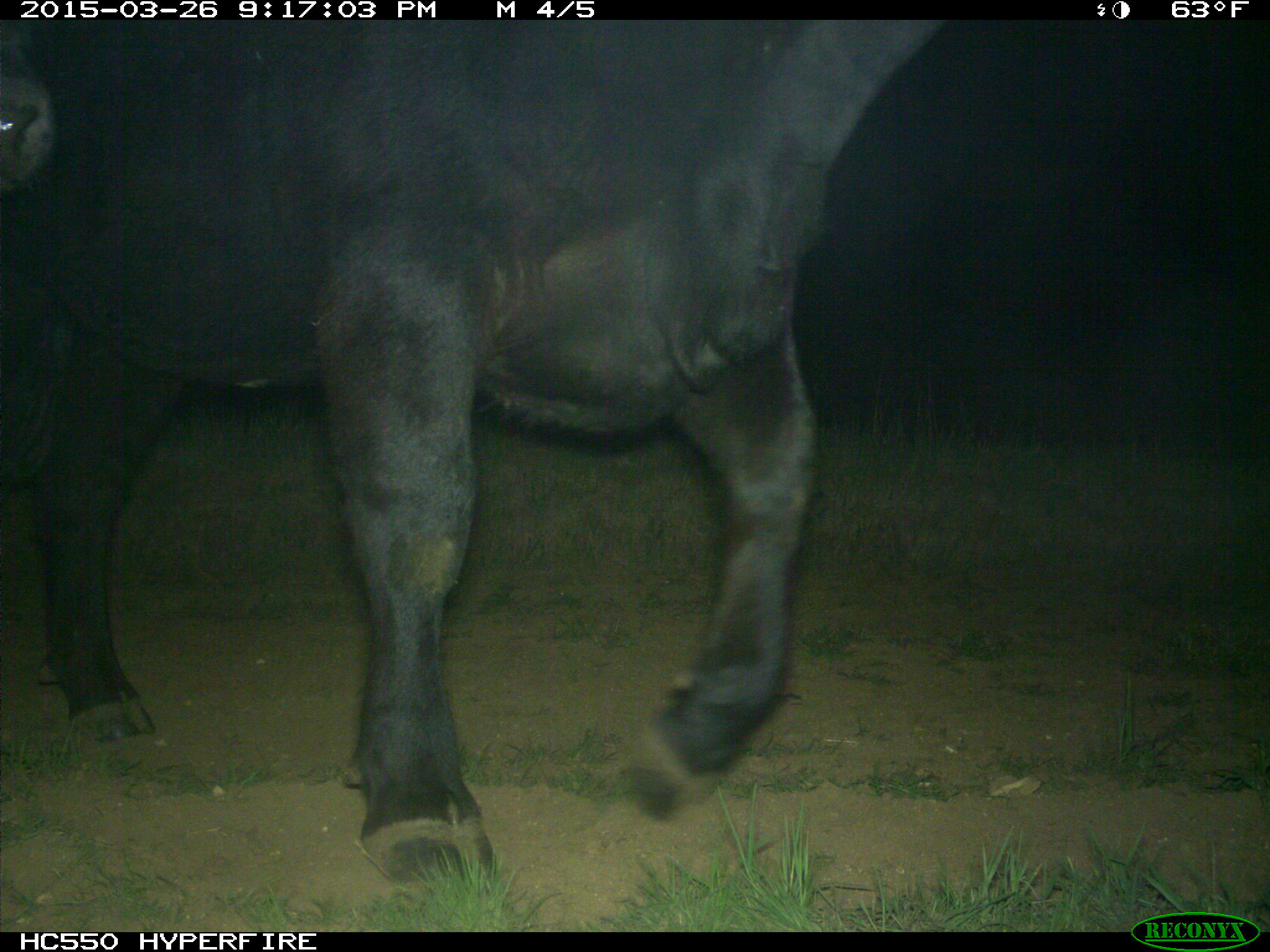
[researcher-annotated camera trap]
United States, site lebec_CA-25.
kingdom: Animalia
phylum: Chordata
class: Mammalia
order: Artiodactyla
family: Bovidae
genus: Bos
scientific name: Bos taurus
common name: domestic cow